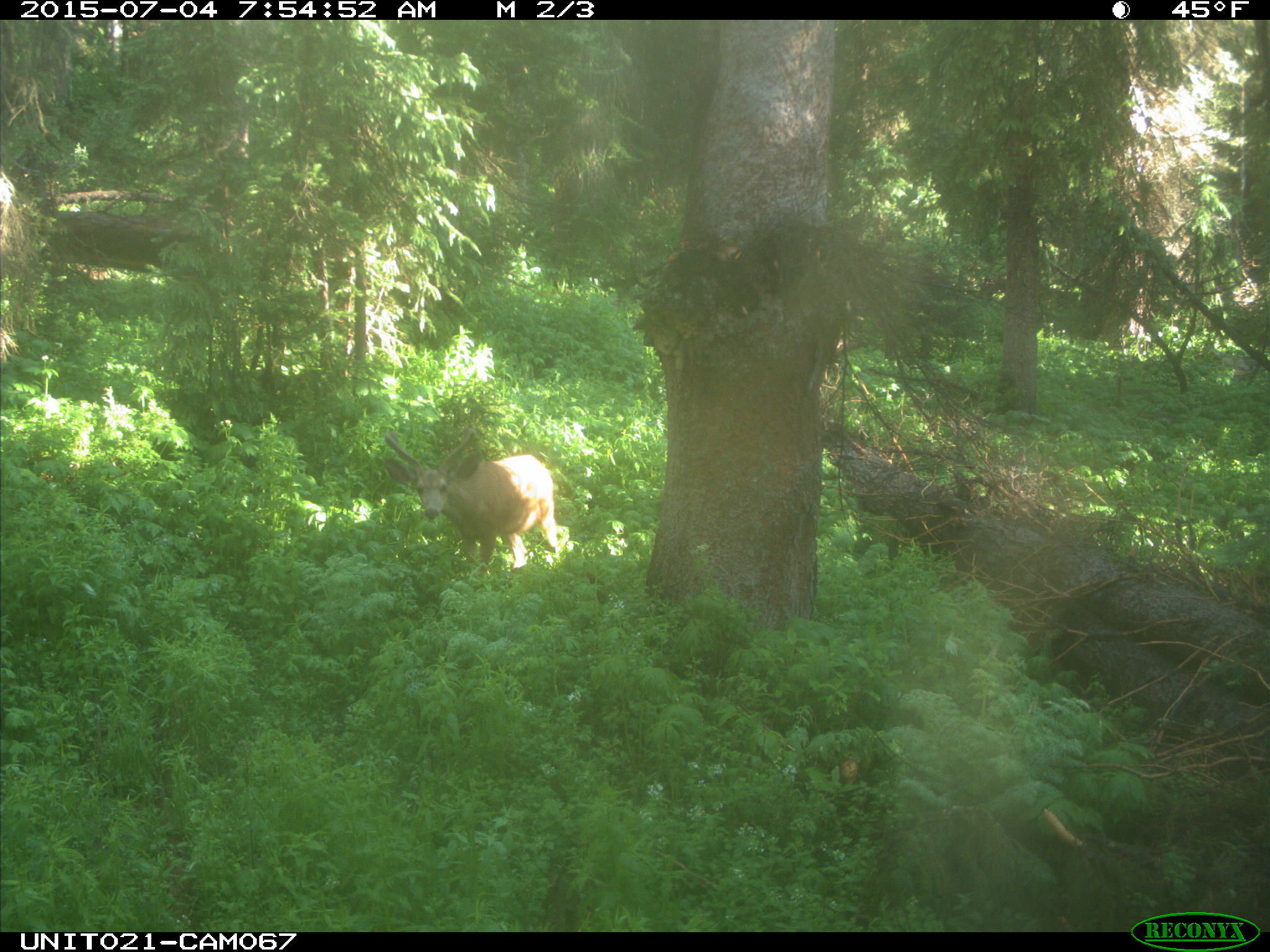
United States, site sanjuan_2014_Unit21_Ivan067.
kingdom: Animalia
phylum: Chordata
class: Mammalia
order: Artiodactyla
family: Cervidae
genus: Odocoileus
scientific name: Odocoileus hemionus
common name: mule deer